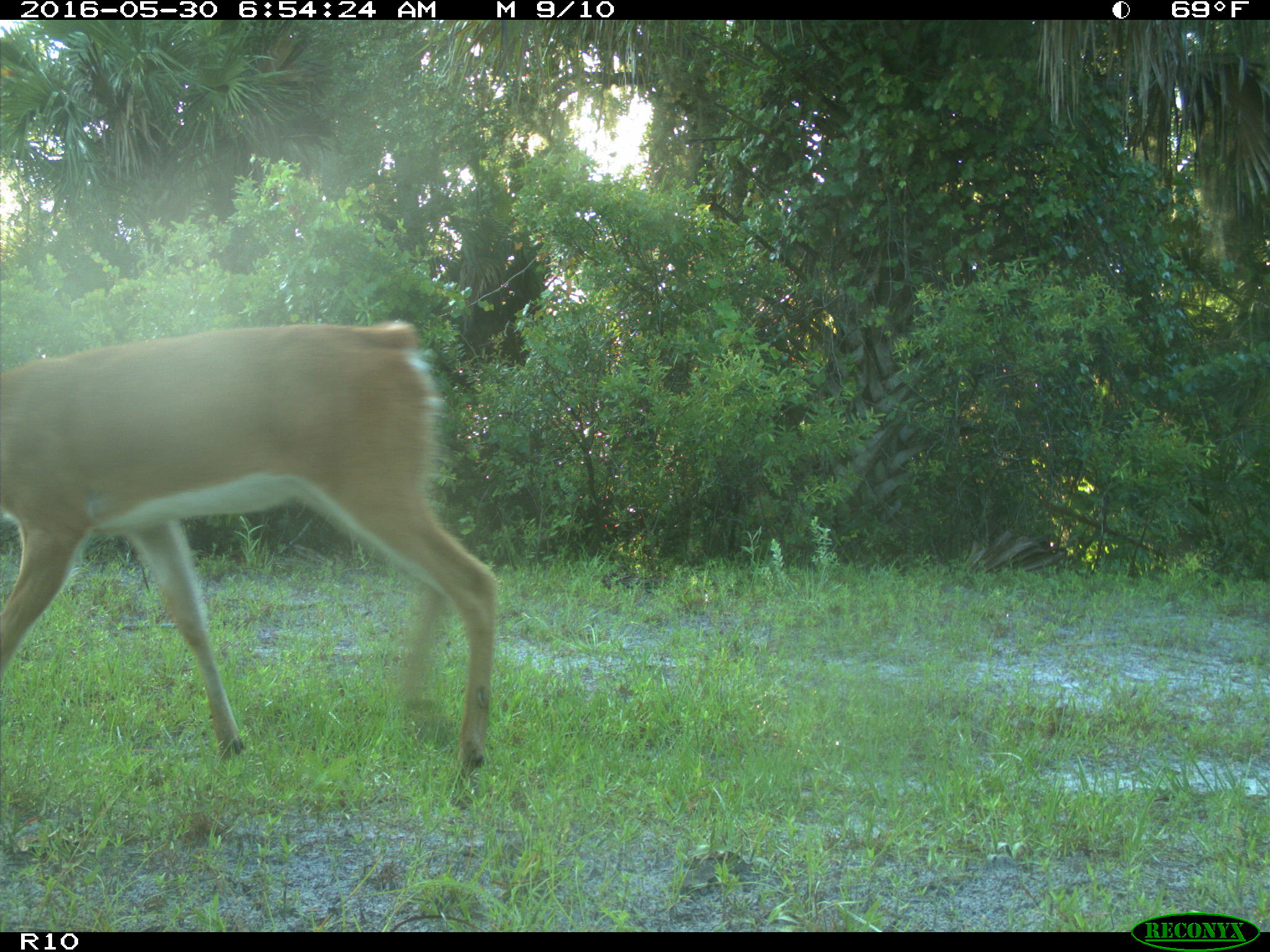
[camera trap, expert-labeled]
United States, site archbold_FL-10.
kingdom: Animalia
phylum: Chordata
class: Mammalia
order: Artiodactyla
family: Cervidae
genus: Odocoileus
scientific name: Odocoileus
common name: deer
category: unidentified deer